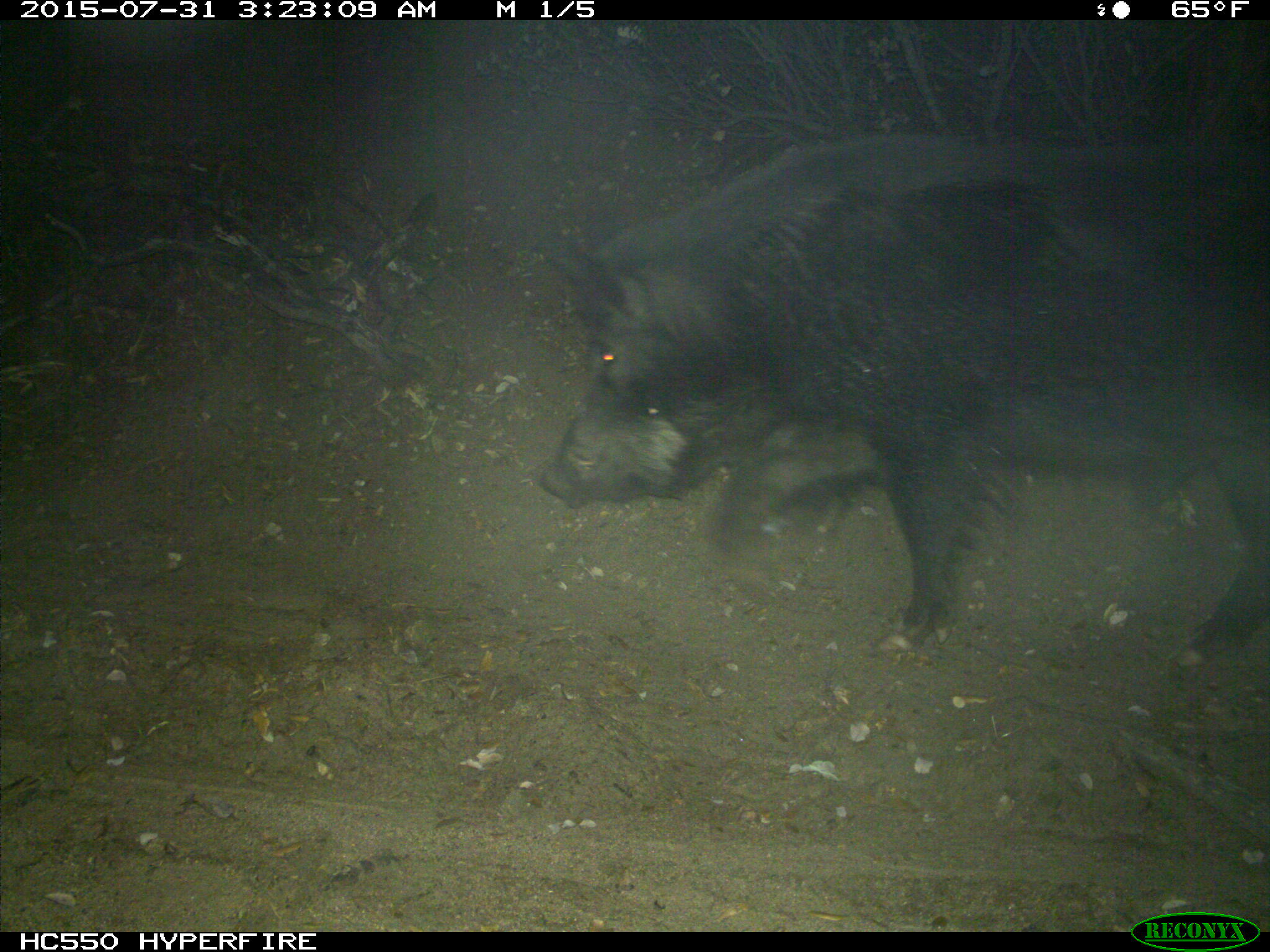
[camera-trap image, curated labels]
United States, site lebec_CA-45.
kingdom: Animalia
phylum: Chordata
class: Mammalia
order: Artiodactyla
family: Suidae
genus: Sus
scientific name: Sus scrofa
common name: wild boar